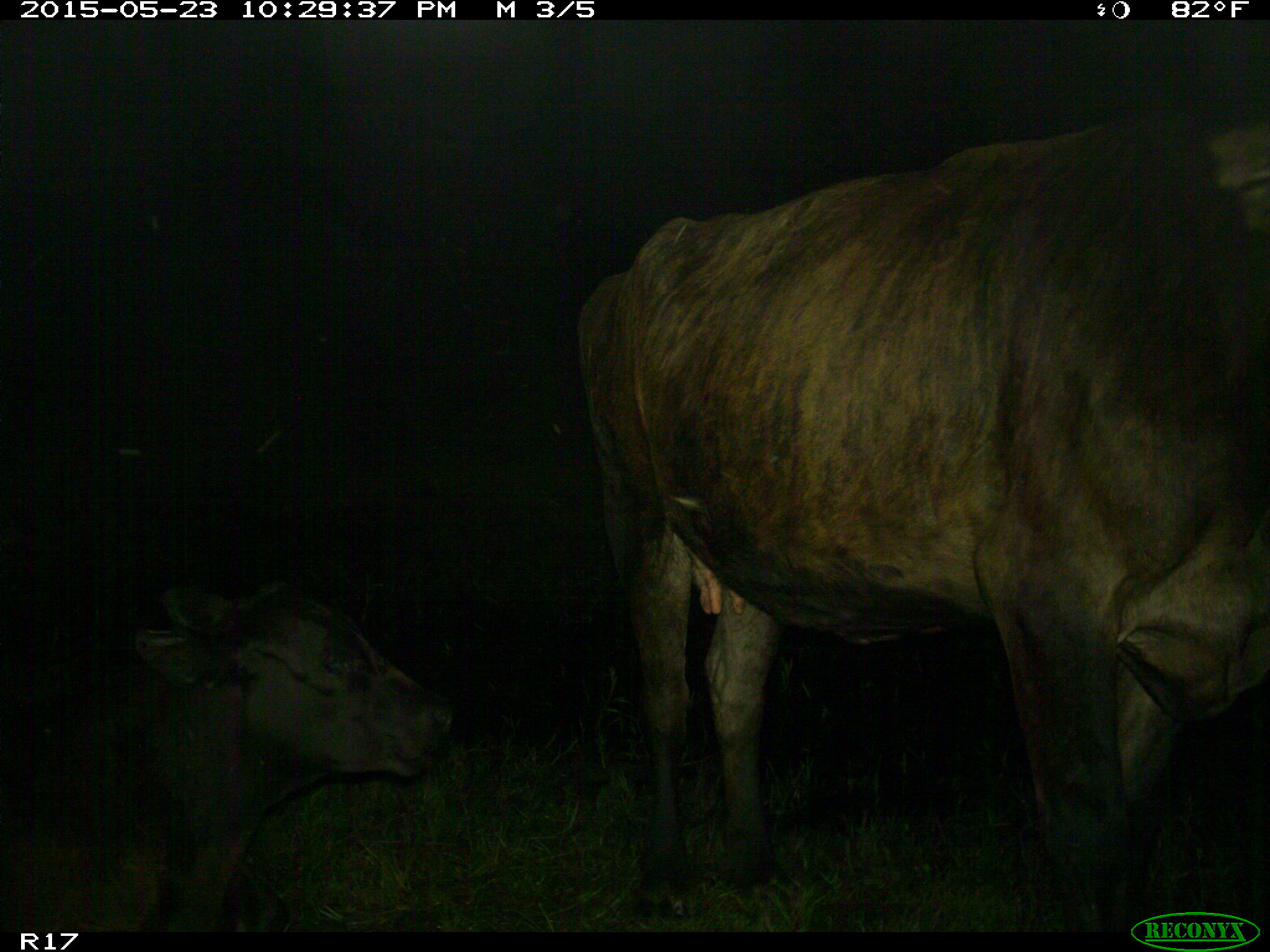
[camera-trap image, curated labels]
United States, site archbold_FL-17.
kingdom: Animalia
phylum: Chordata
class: Mammalia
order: Artiodactyla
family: Bovidae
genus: Bos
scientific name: Bos taurus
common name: domestic cow